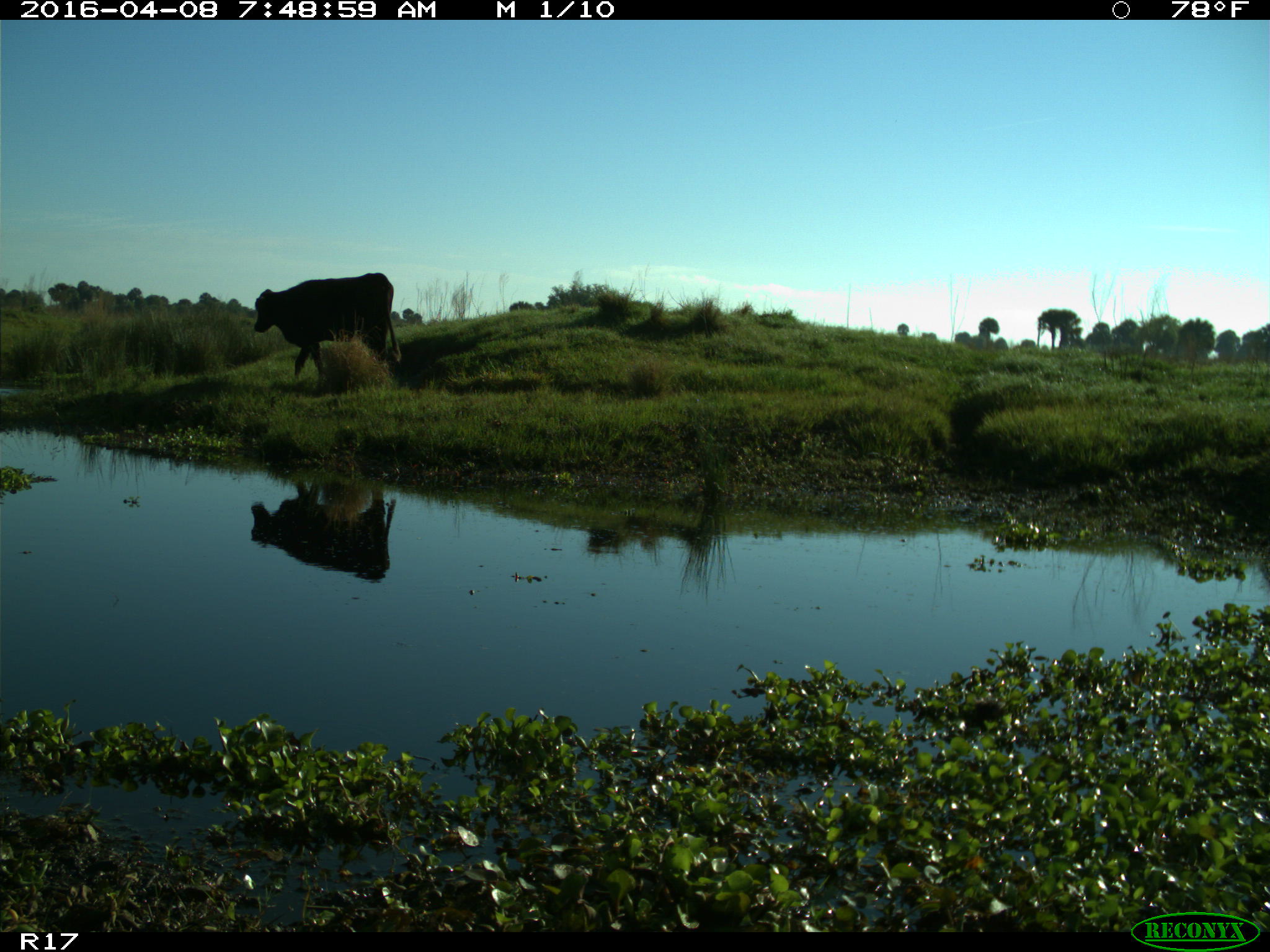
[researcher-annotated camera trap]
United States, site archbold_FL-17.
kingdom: Animalia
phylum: Chordata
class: Mammalia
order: Artiodactyla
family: Bovidae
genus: Bos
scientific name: Bos taurus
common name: domestic cow